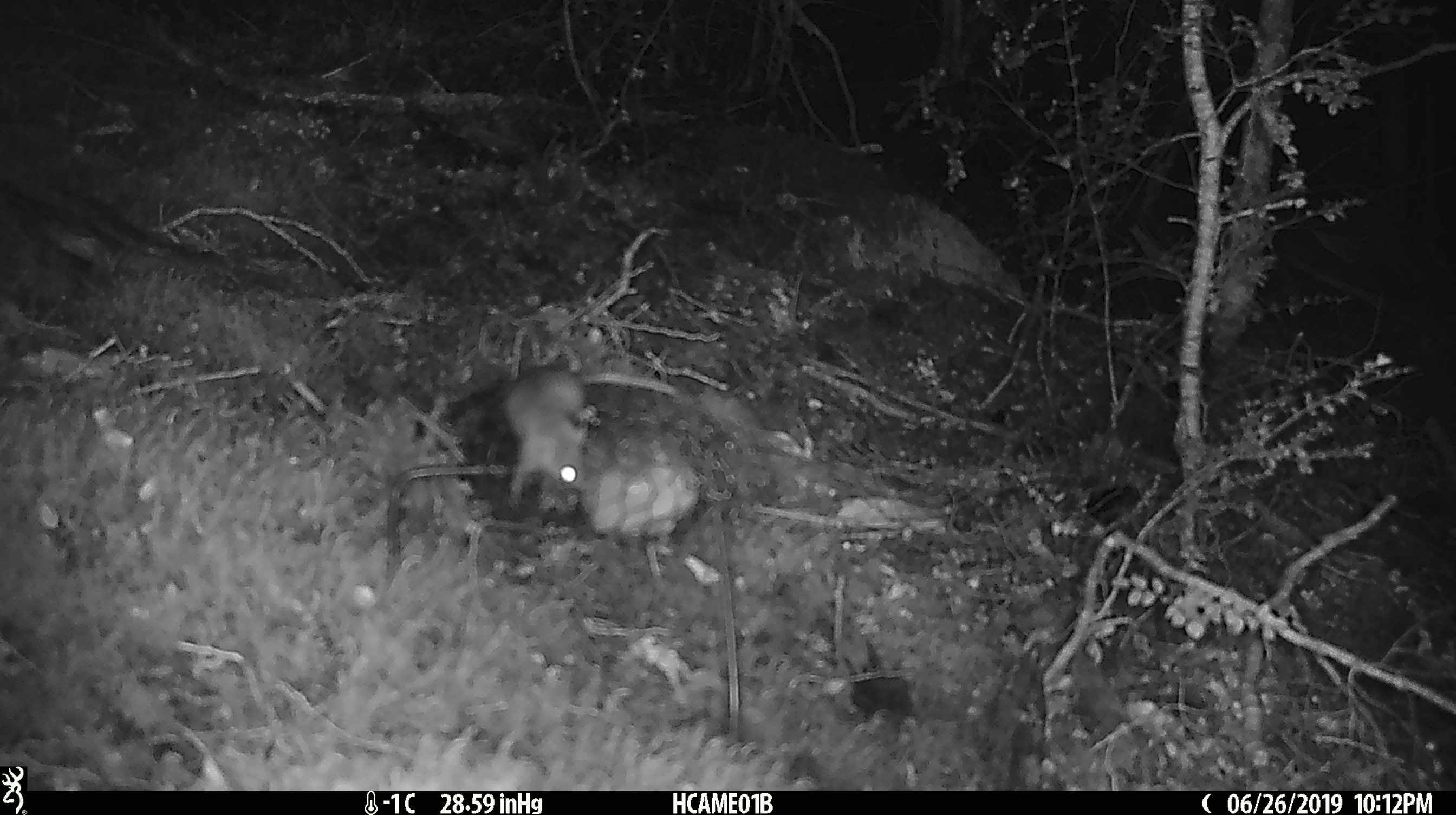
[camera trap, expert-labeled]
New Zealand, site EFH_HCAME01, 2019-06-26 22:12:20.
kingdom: Animalia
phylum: Chordata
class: Mammalia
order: Rodentia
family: Muridae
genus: Mus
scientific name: Mus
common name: mouse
Mouse (Mus).